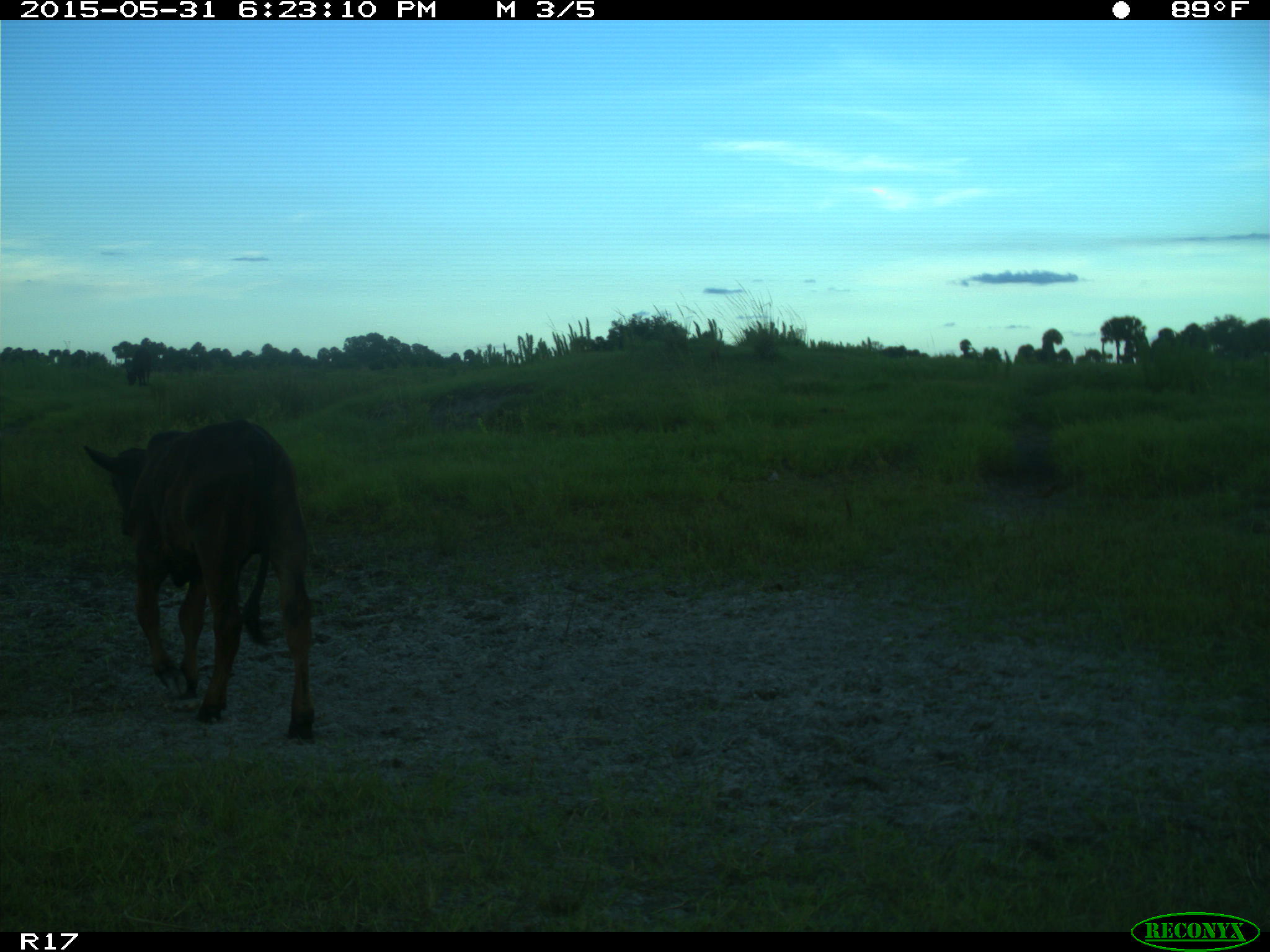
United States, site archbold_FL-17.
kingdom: Animalia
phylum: Chordata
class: Mammalia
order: Artiodactyla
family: Bovidae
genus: Bos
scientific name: Bos taurus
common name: domestic cow